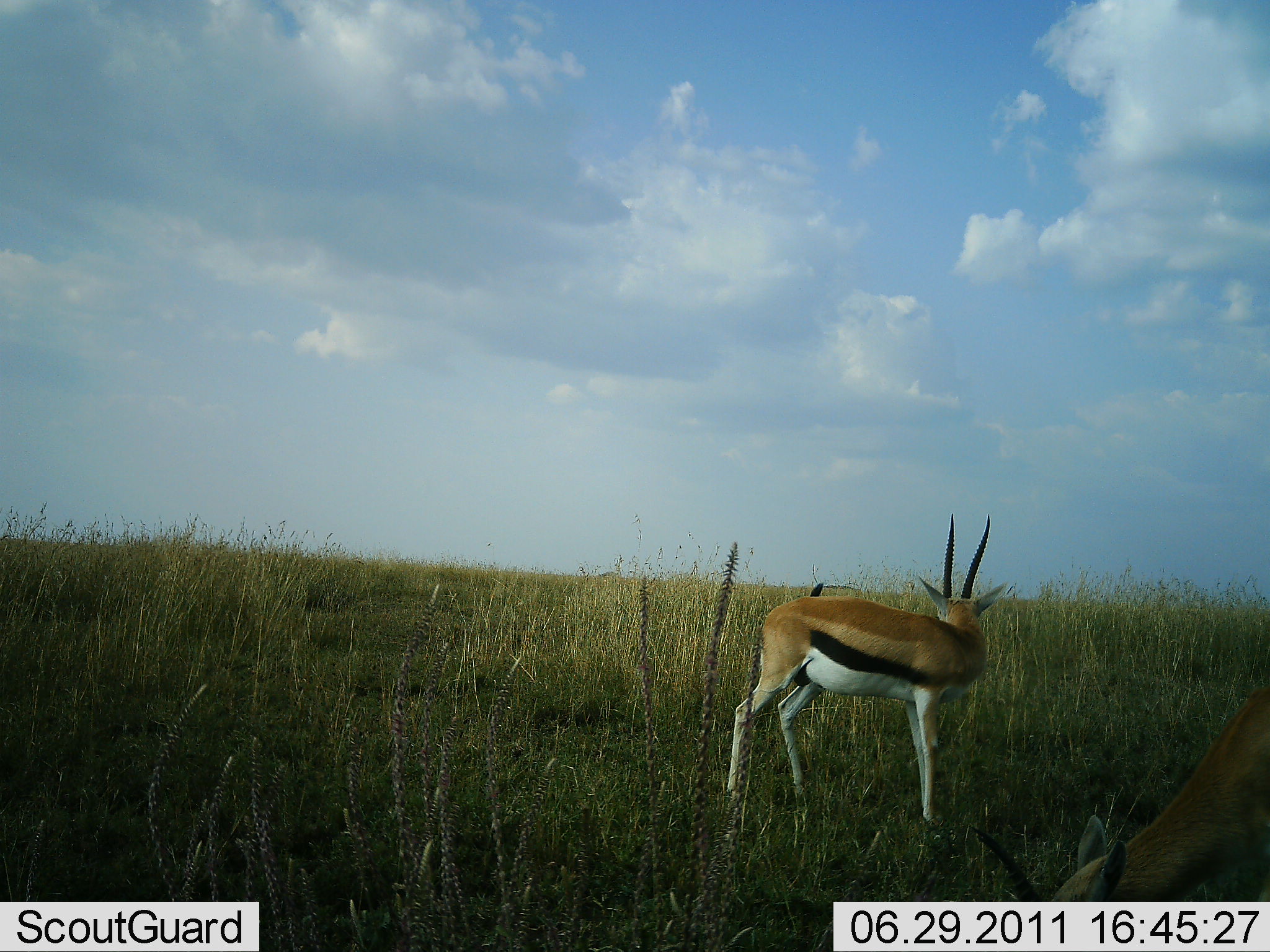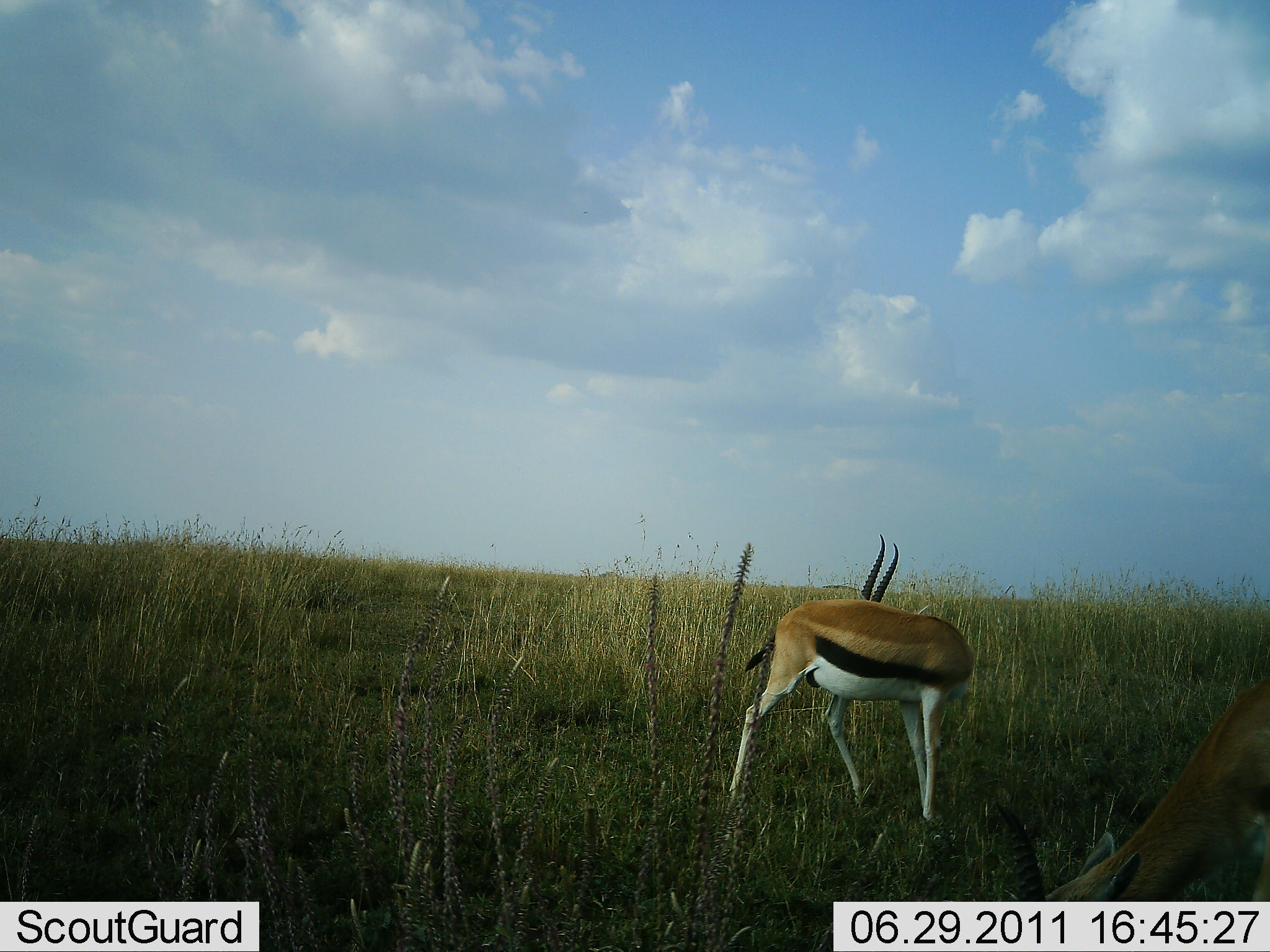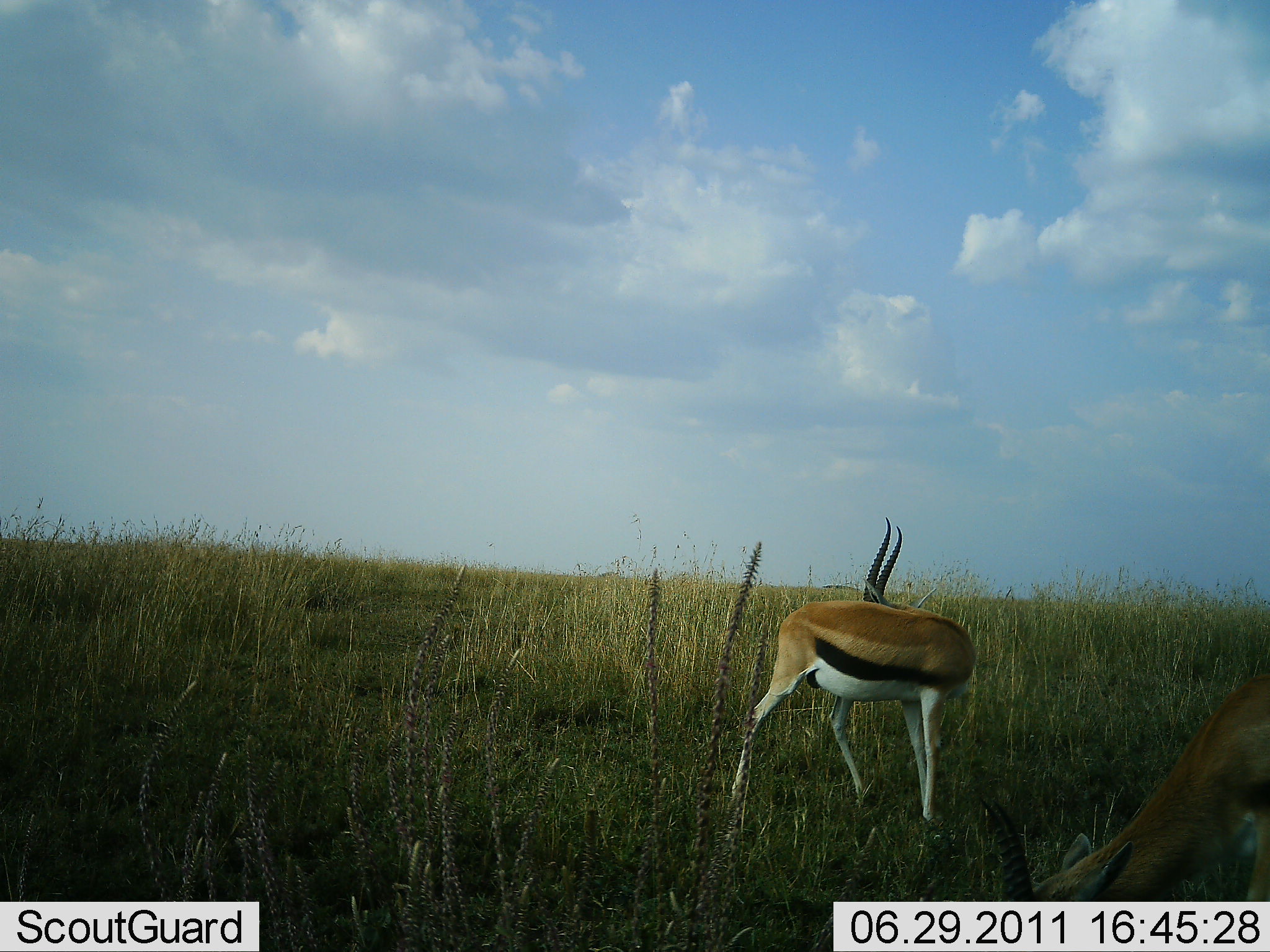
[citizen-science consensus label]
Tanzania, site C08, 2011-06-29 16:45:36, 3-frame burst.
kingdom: Animalia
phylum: Chordata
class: Mammalia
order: Artiodactyla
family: Bovidae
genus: Eudorcas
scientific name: Eudorcas thomsonii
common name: thomson's gazelle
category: gazellethomsons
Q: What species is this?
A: Gazellethomsons (thomson's gazelle) (Eudorcas thomsonii).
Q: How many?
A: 2.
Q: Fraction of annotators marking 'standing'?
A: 82%.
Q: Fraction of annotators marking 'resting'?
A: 0%.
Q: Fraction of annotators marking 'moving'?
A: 18%.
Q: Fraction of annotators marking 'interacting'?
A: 0%.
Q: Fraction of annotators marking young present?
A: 0%.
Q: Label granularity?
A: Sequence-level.